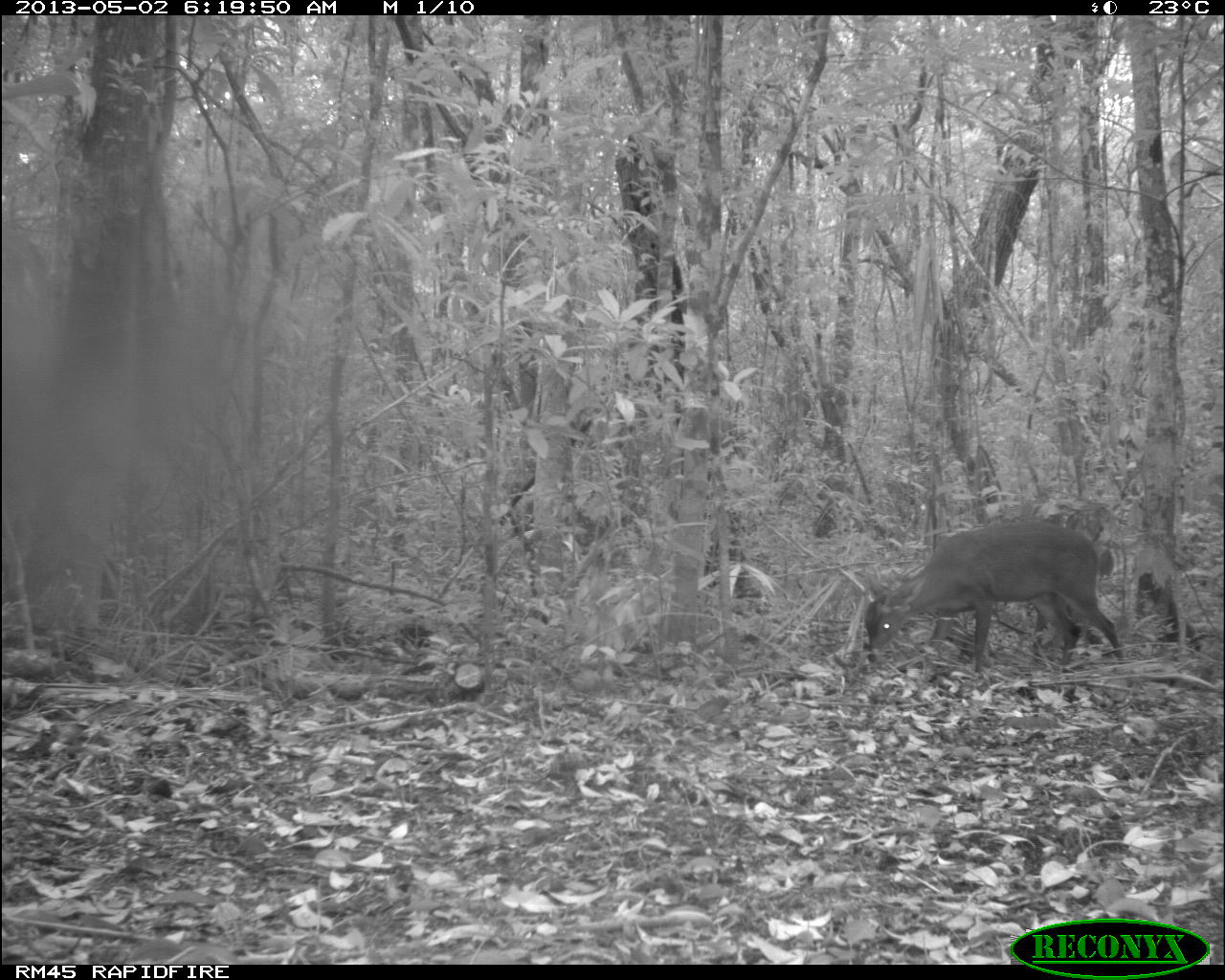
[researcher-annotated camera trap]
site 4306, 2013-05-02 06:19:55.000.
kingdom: Animalia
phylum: Chordata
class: Mammalia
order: Artiodactyla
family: Cervidae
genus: Mazama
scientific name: Mazama temama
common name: central american red brocket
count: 1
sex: male